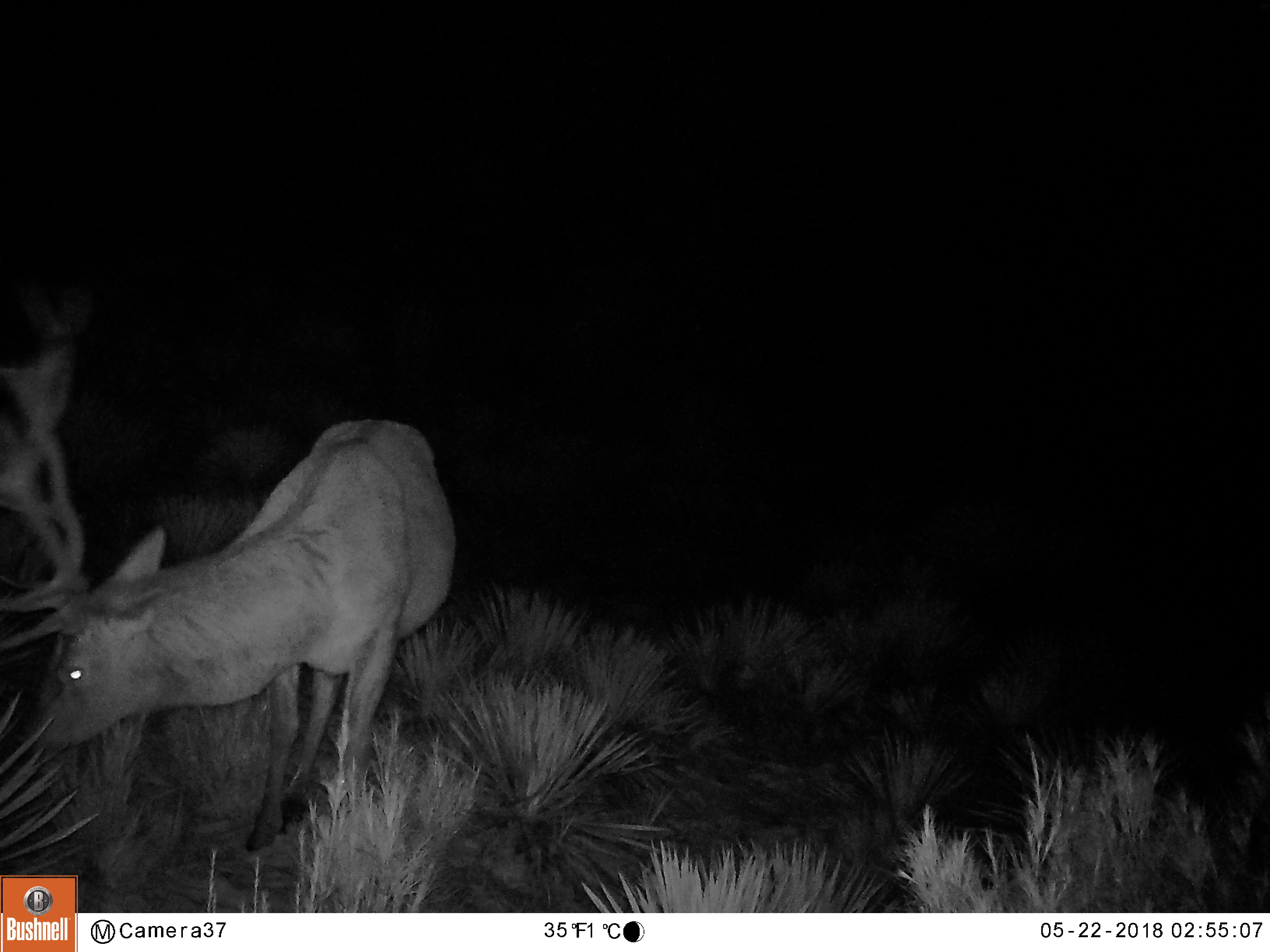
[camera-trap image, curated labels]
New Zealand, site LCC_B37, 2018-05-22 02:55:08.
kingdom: Animalia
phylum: Chordata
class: Mammalia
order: Artiodactyla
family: Cervidae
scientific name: Cervidae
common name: deer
Deer (Cervidae).